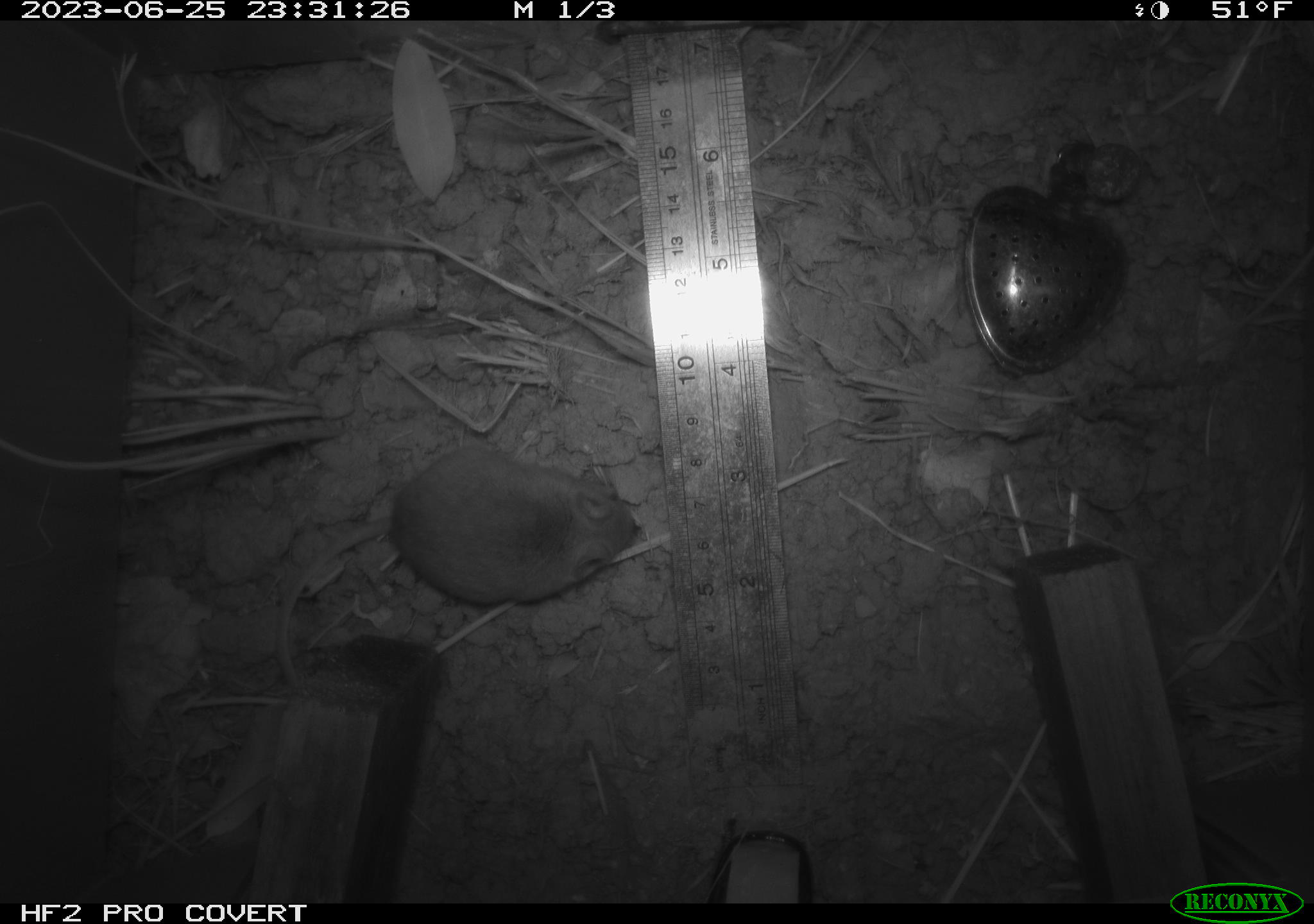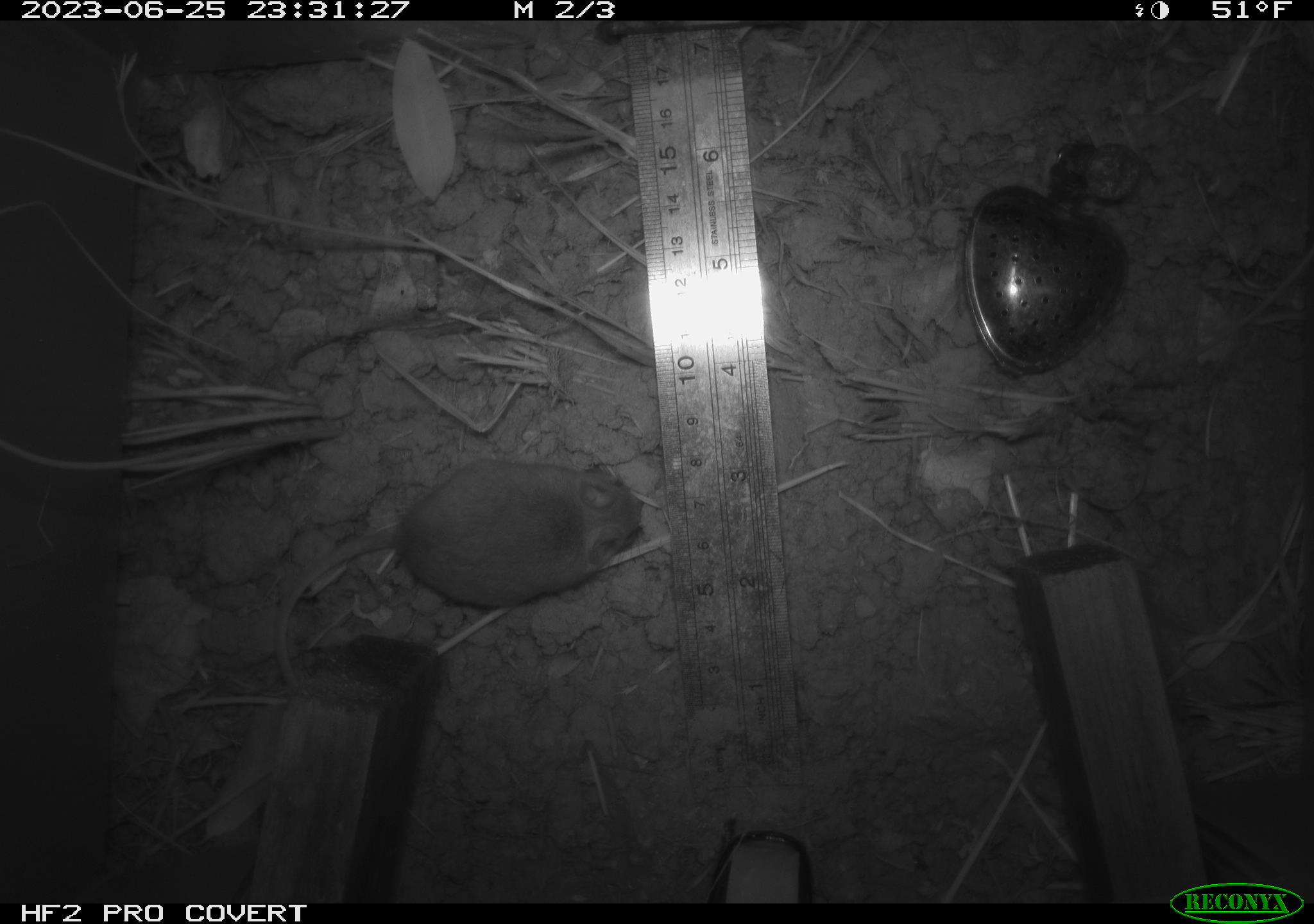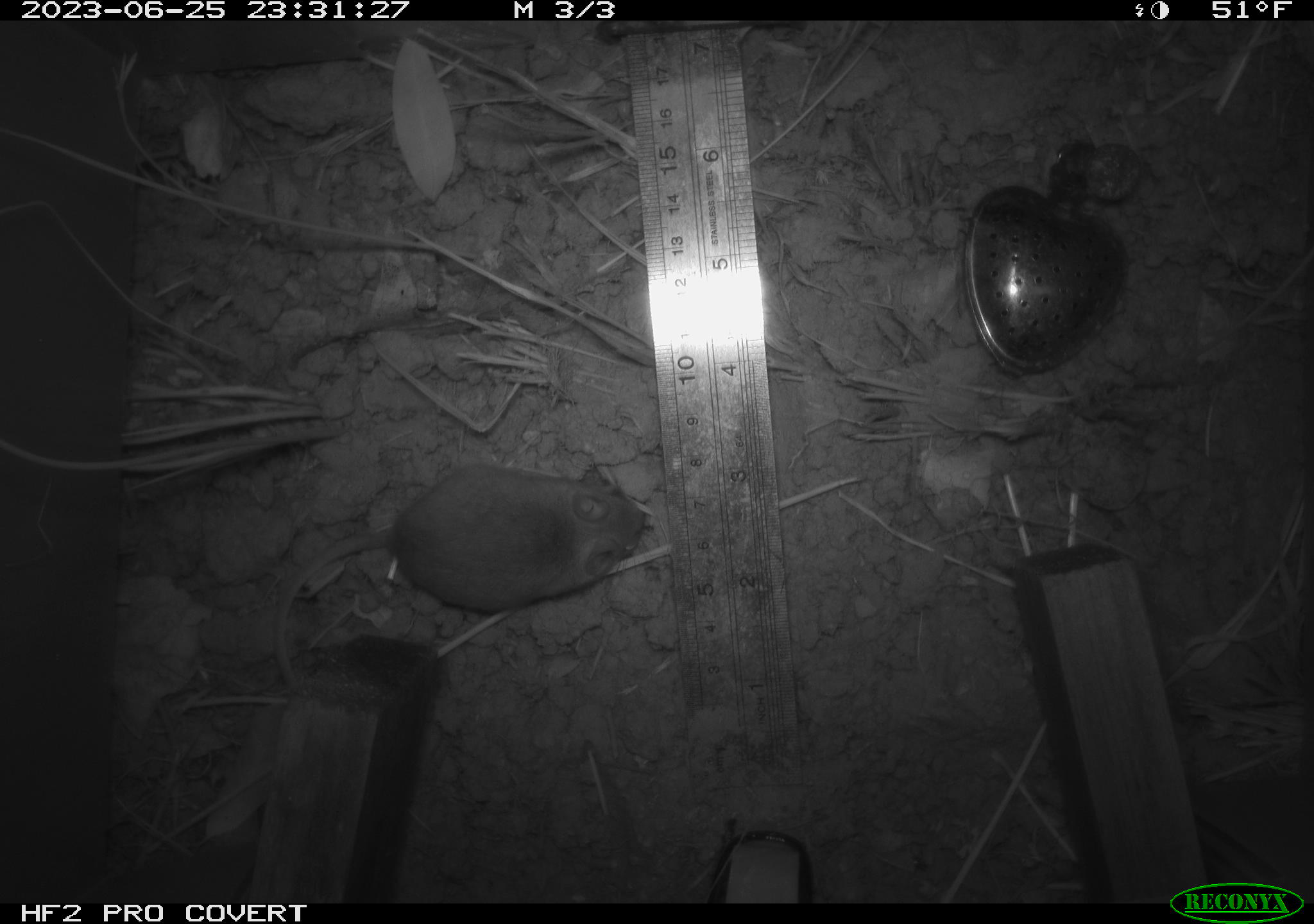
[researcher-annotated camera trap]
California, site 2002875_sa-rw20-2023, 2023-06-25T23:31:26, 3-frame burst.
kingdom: Animalia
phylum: Chordata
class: Mammalia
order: Rodentia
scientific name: Rodentia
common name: mouse species